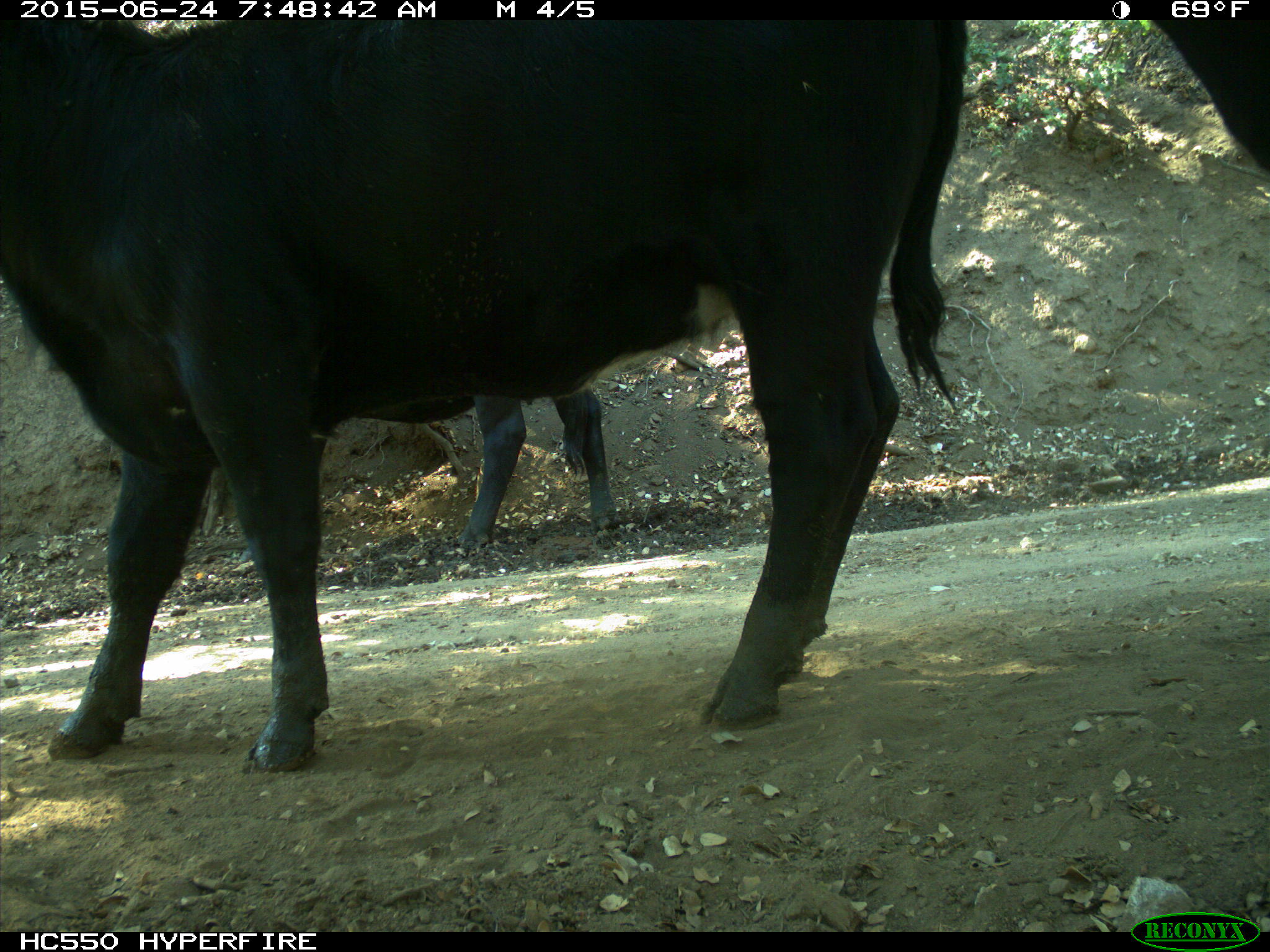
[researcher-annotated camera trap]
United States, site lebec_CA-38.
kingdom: Animalia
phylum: Chordata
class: Mammalia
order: Artiodactyla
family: Bovidae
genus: Bos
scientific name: Bos taurus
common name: domestic cow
Bos taurus (domestic cow).